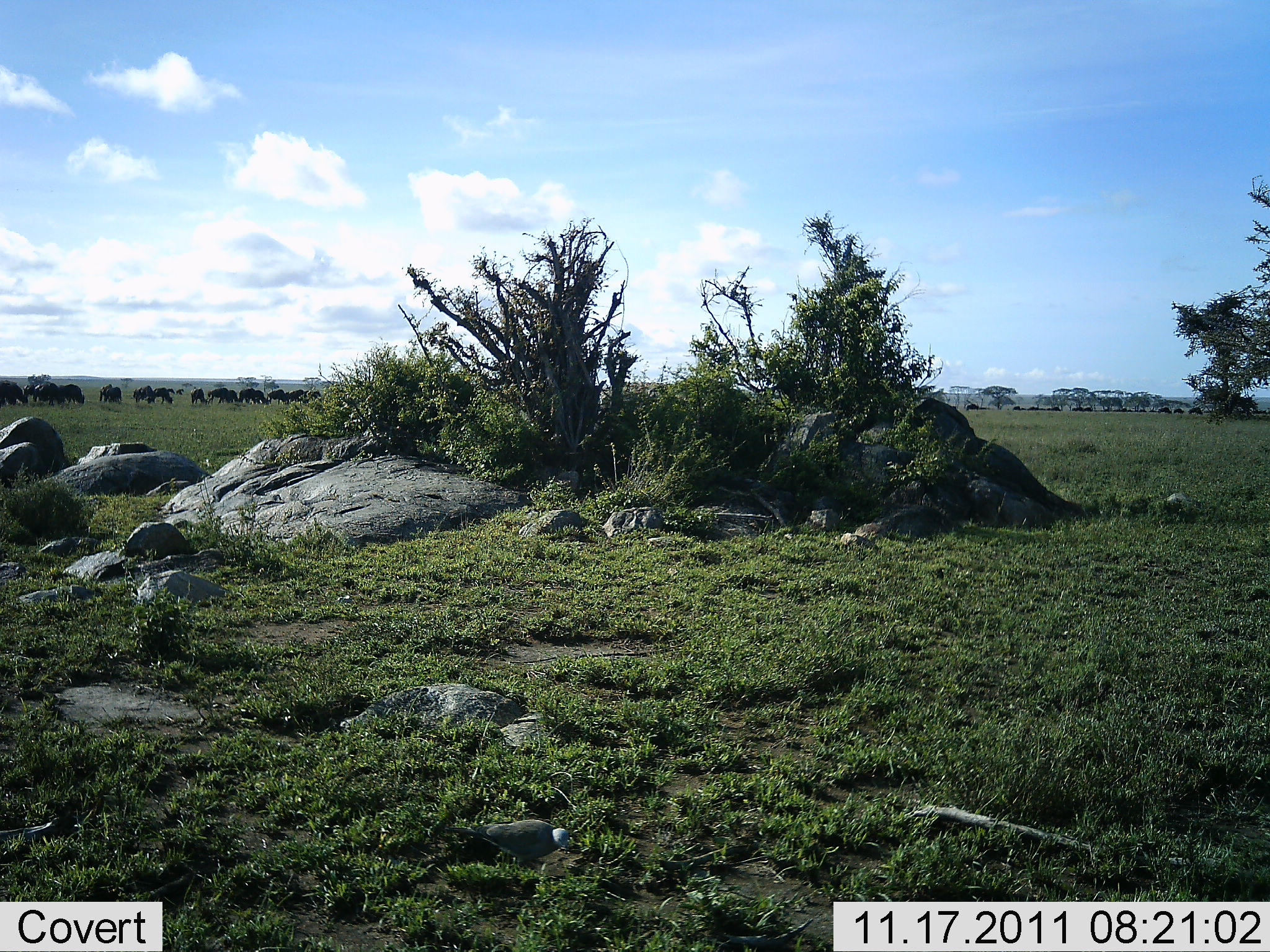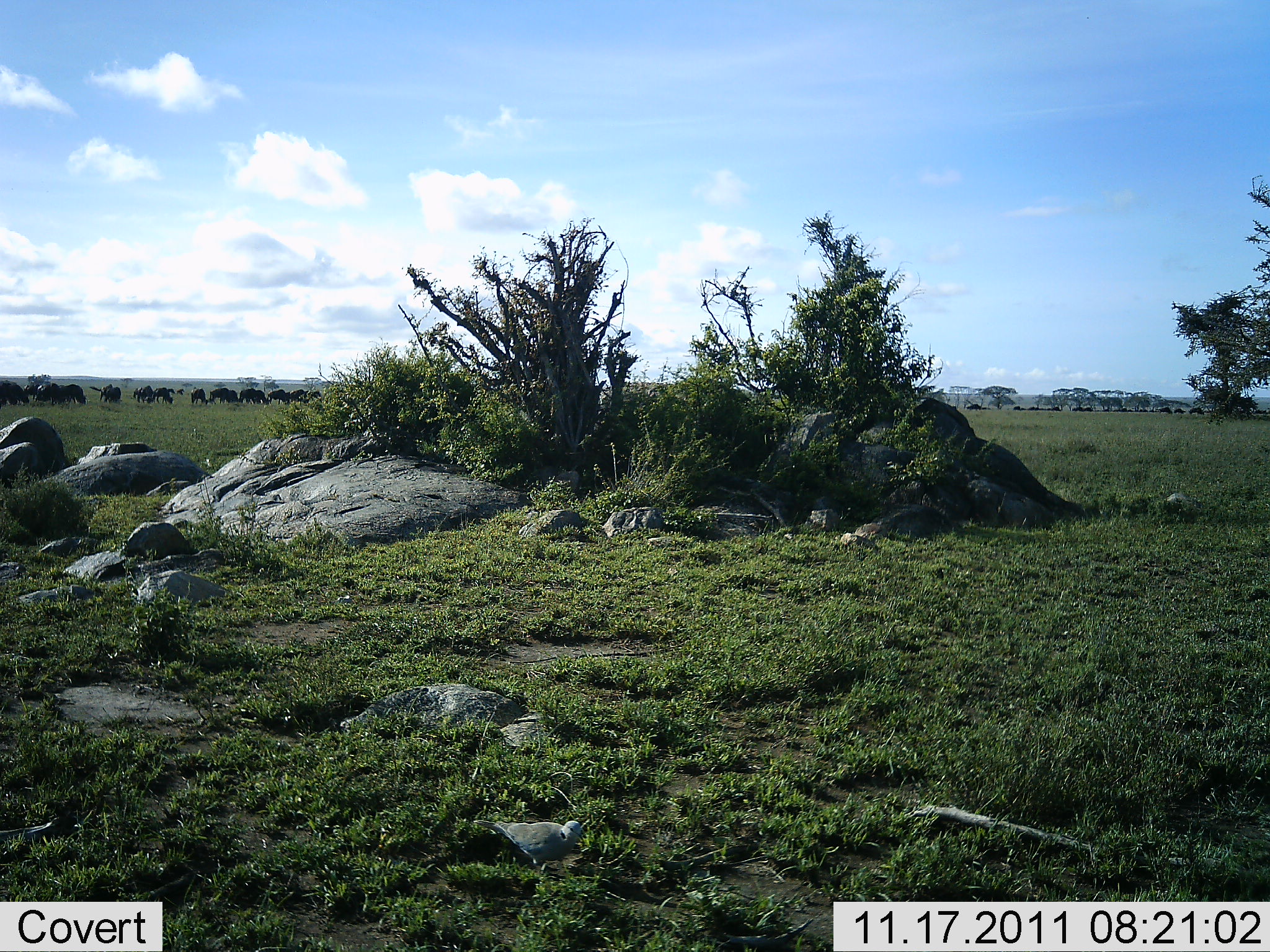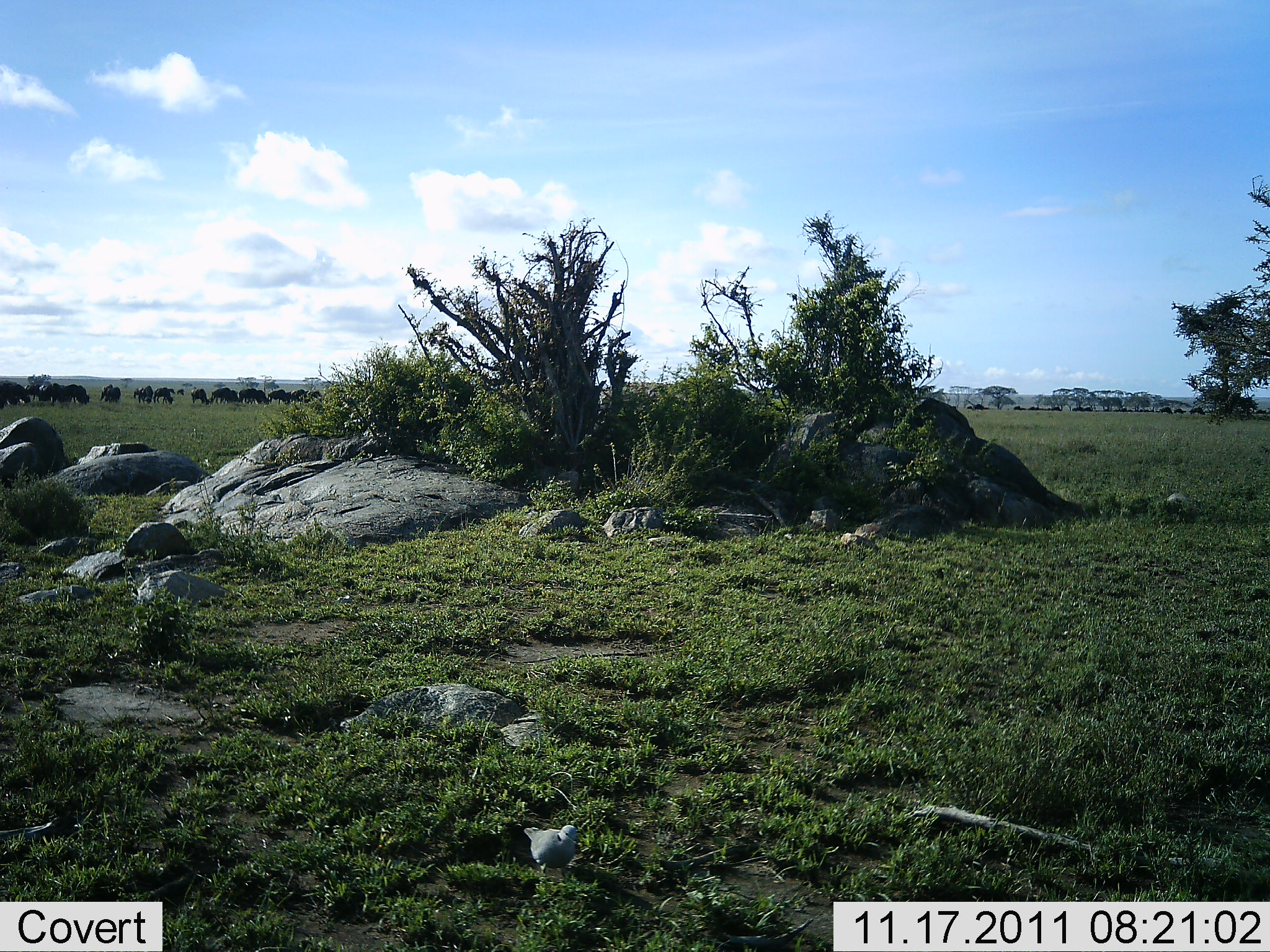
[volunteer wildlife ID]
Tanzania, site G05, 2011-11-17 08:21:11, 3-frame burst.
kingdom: Animalia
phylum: Chordata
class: Aves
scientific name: Aves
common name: bird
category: otherbird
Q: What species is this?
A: Otherbird (bird) (Aves).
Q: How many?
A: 1.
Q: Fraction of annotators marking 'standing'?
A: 33%.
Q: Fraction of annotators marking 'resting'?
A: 0%.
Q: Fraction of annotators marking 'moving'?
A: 60%.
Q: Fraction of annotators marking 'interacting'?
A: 0%.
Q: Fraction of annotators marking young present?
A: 0%.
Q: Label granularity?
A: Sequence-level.